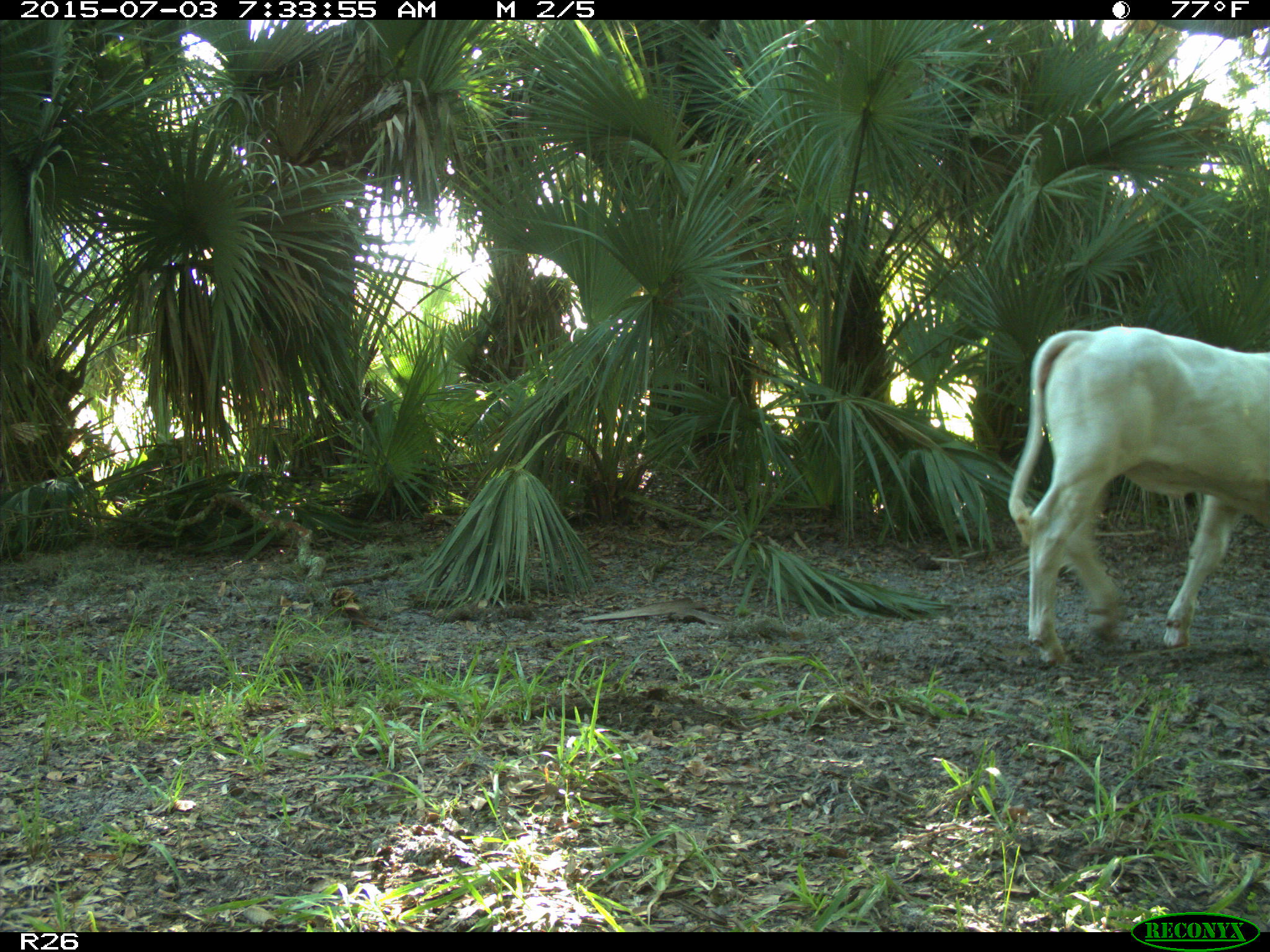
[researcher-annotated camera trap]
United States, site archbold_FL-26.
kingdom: Animalia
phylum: Chordata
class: Mammalia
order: Artiodactyla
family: Bovidae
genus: Bos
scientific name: Bos taurus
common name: domestic cow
Bos taurus (domestic cow).